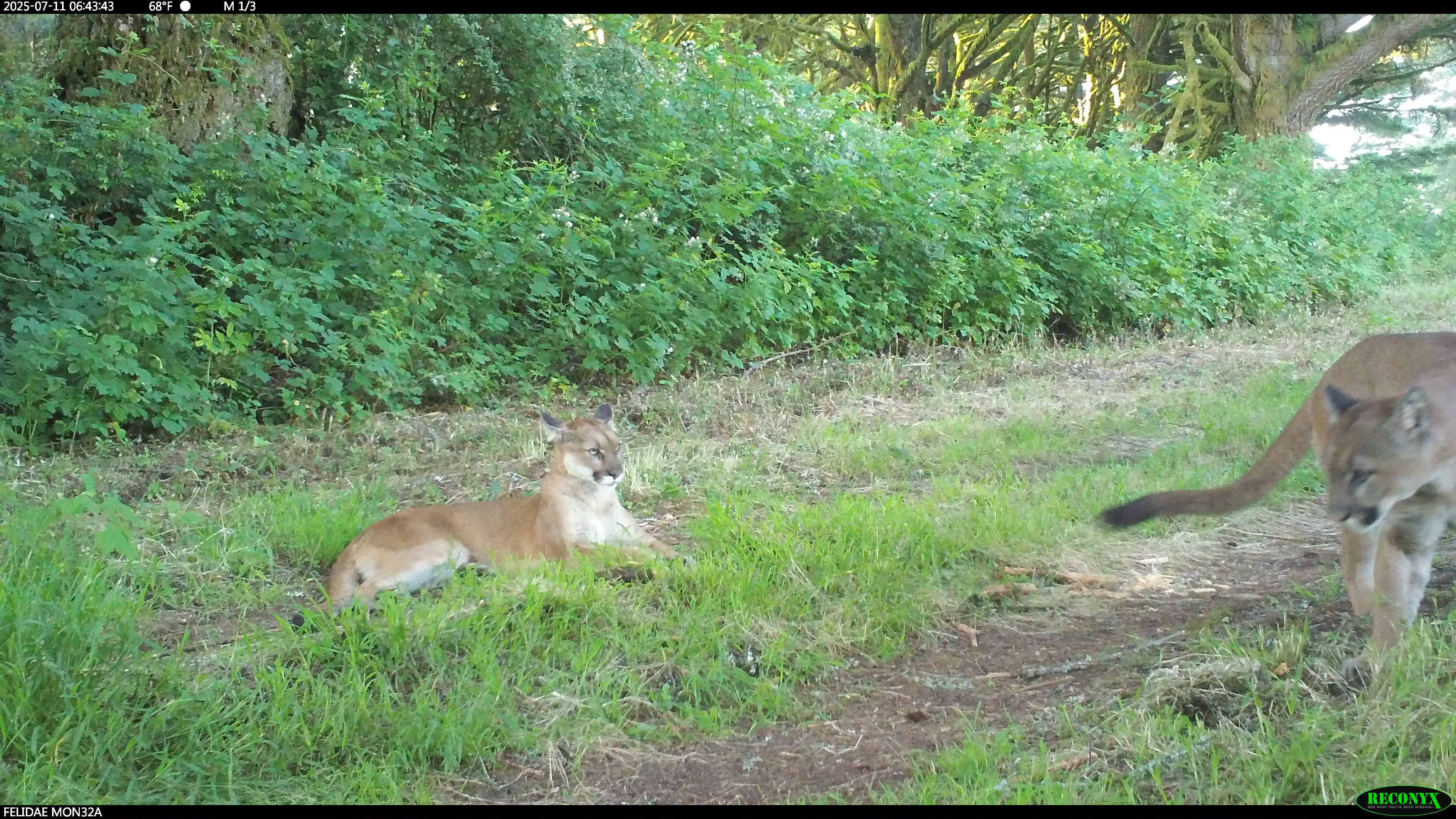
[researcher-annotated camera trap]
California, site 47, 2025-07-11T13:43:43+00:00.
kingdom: Animalia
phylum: Chordata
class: Mammalia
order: Carnivora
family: Felidae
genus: Puma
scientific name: Puma concolor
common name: puma